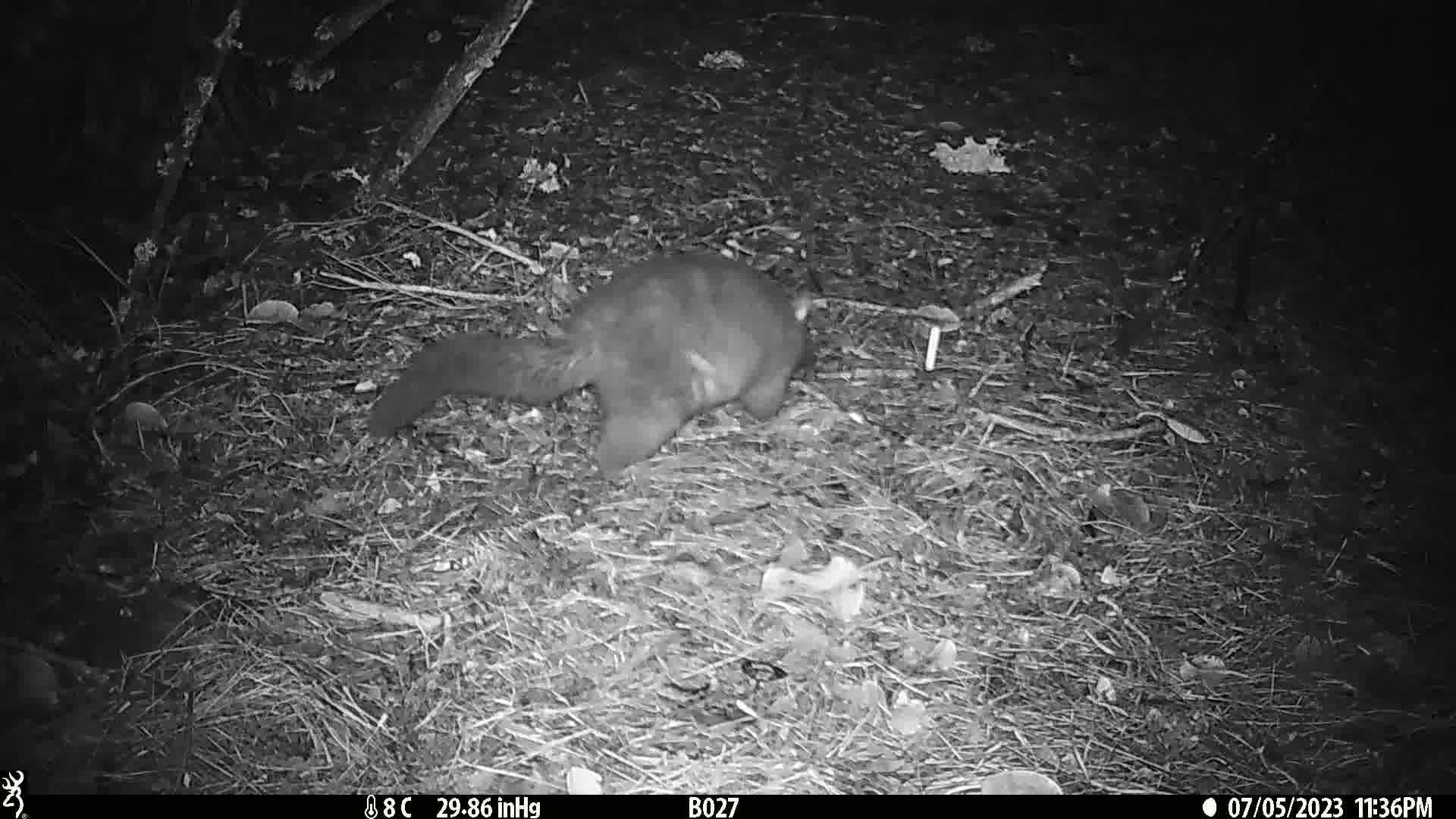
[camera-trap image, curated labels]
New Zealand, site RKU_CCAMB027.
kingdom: Animalia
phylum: Chordata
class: Mammalia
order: Diprotodontia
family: Phalangeridae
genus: Trichosurus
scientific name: Trichosurus vulpecula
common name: common brushtail possum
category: possum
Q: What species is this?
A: Possum (common brushtail possum) (Trichosurus vulpecula).